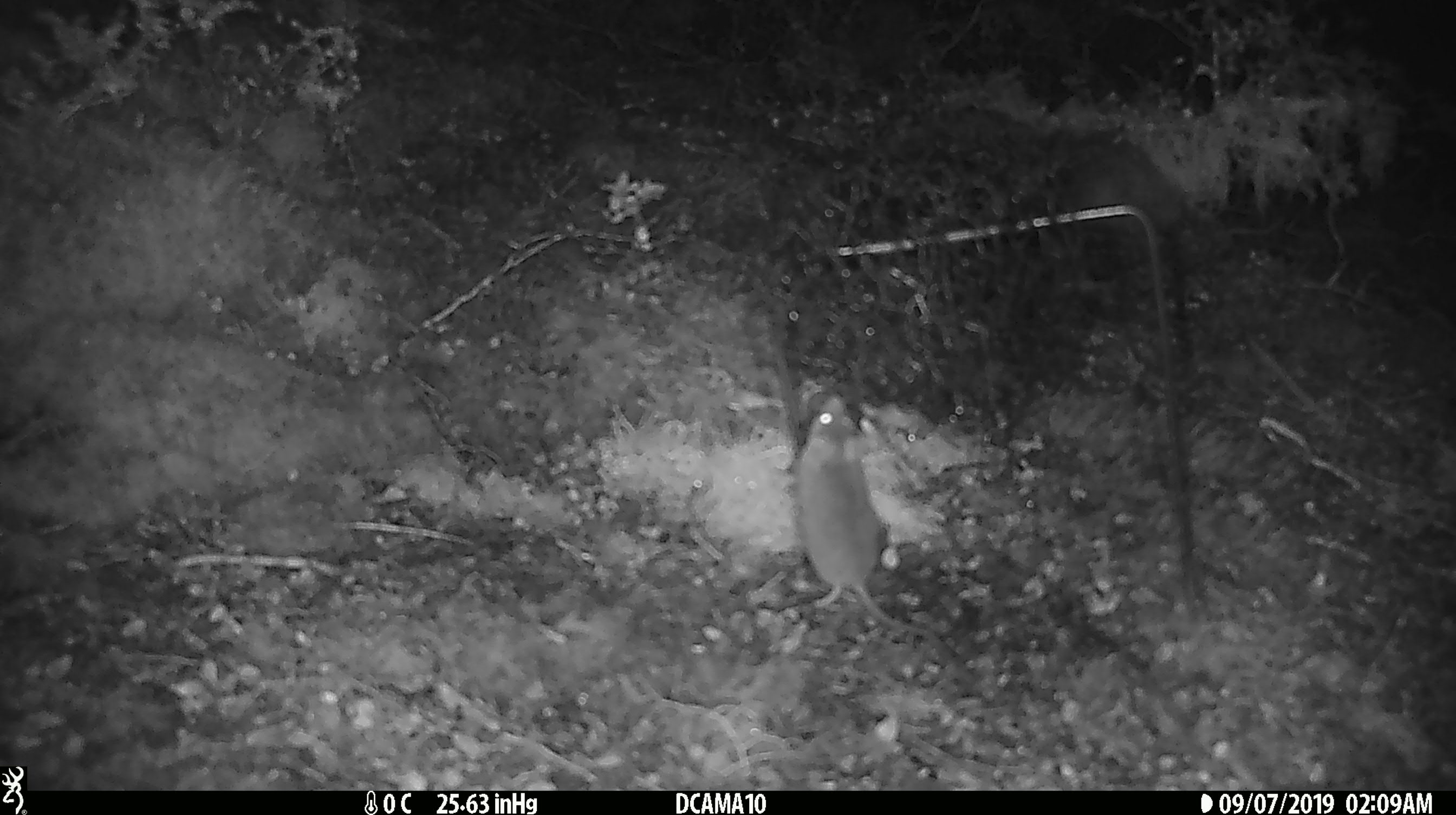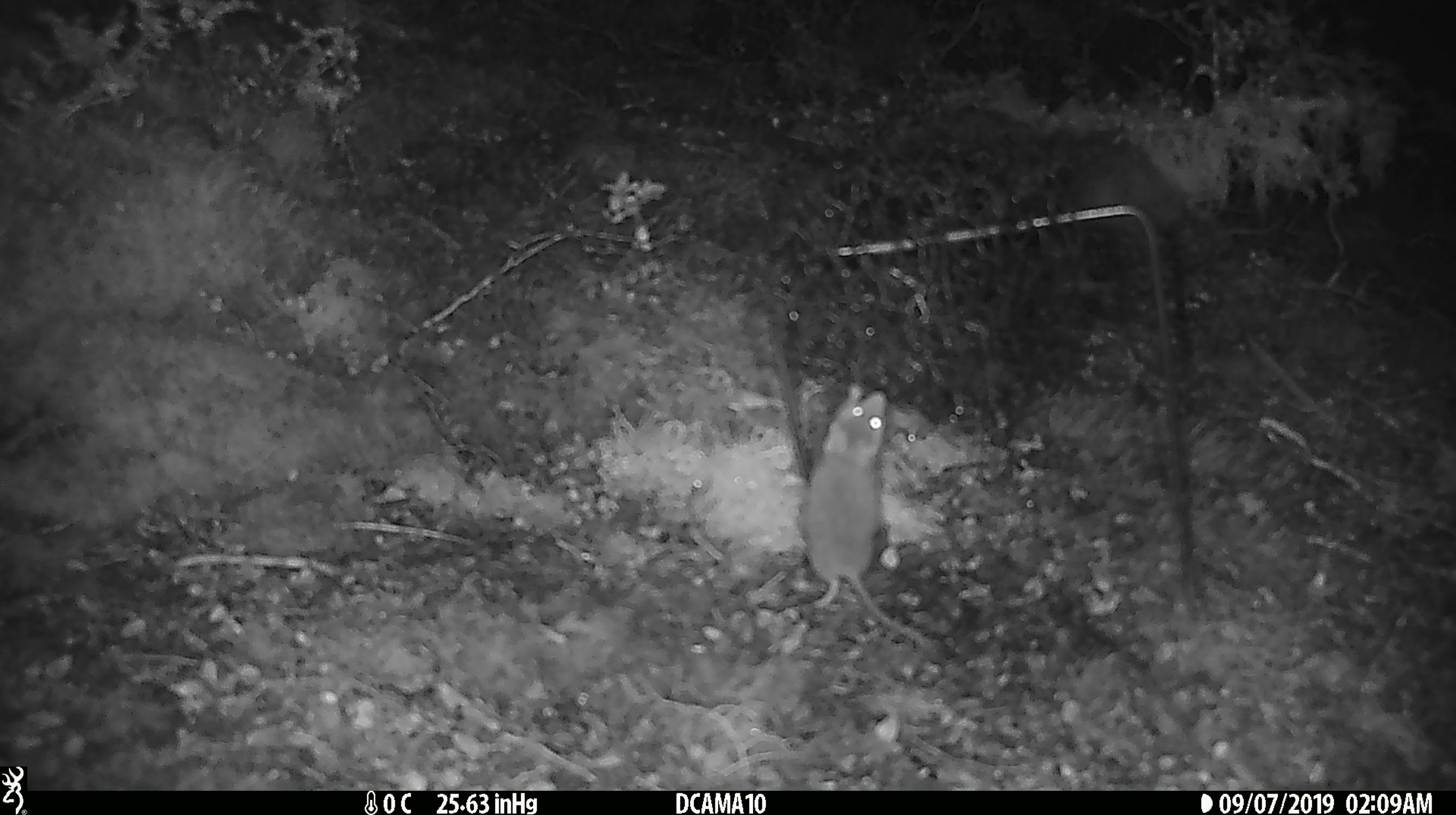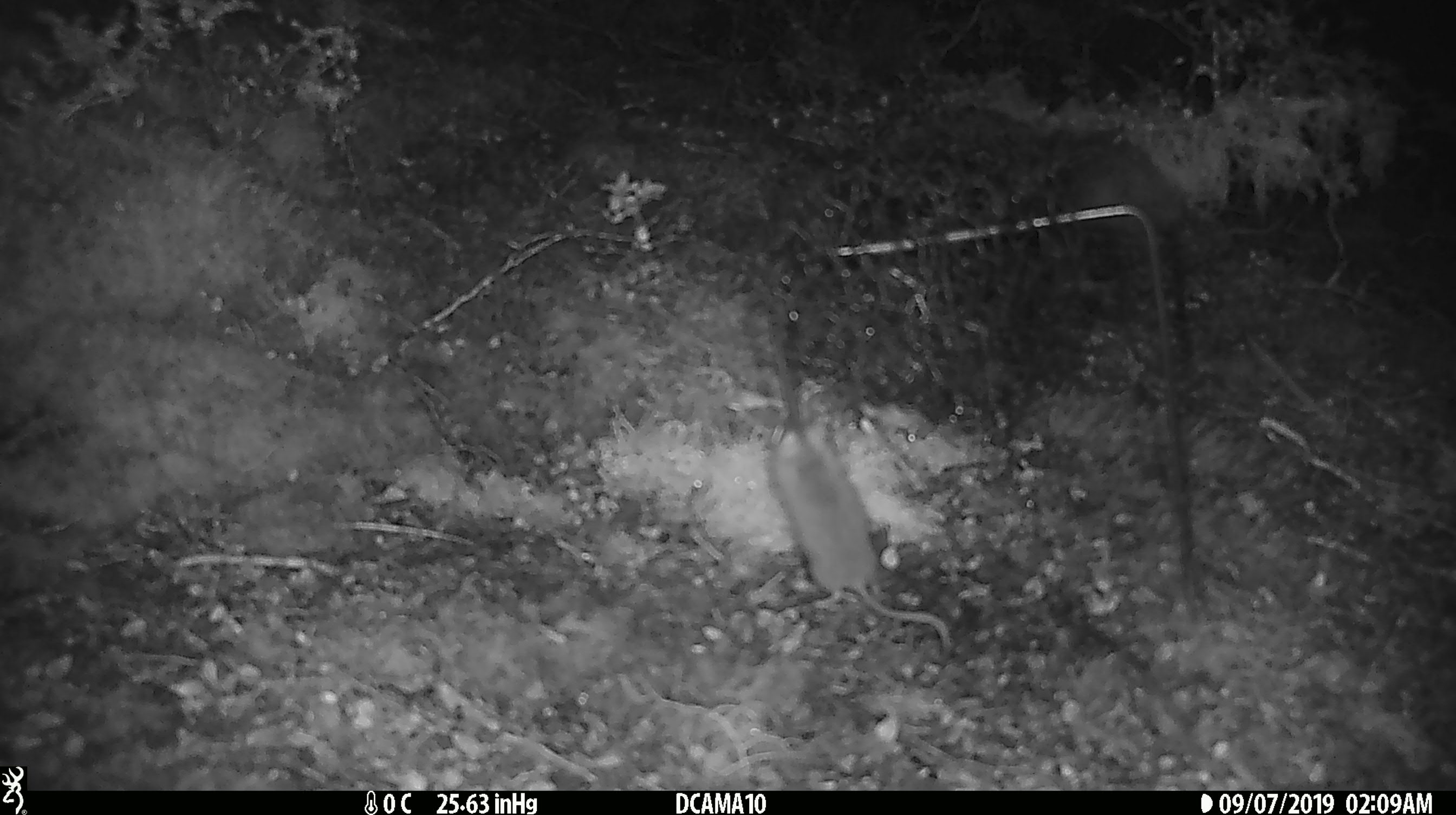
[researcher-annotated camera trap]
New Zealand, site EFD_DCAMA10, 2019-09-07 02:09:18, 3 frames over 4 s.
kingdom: Animalia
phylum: Chordata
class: Mammalia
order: Rodentia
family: Muridae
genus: Mus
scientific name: Mus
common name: mouse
Mouse (Mus).